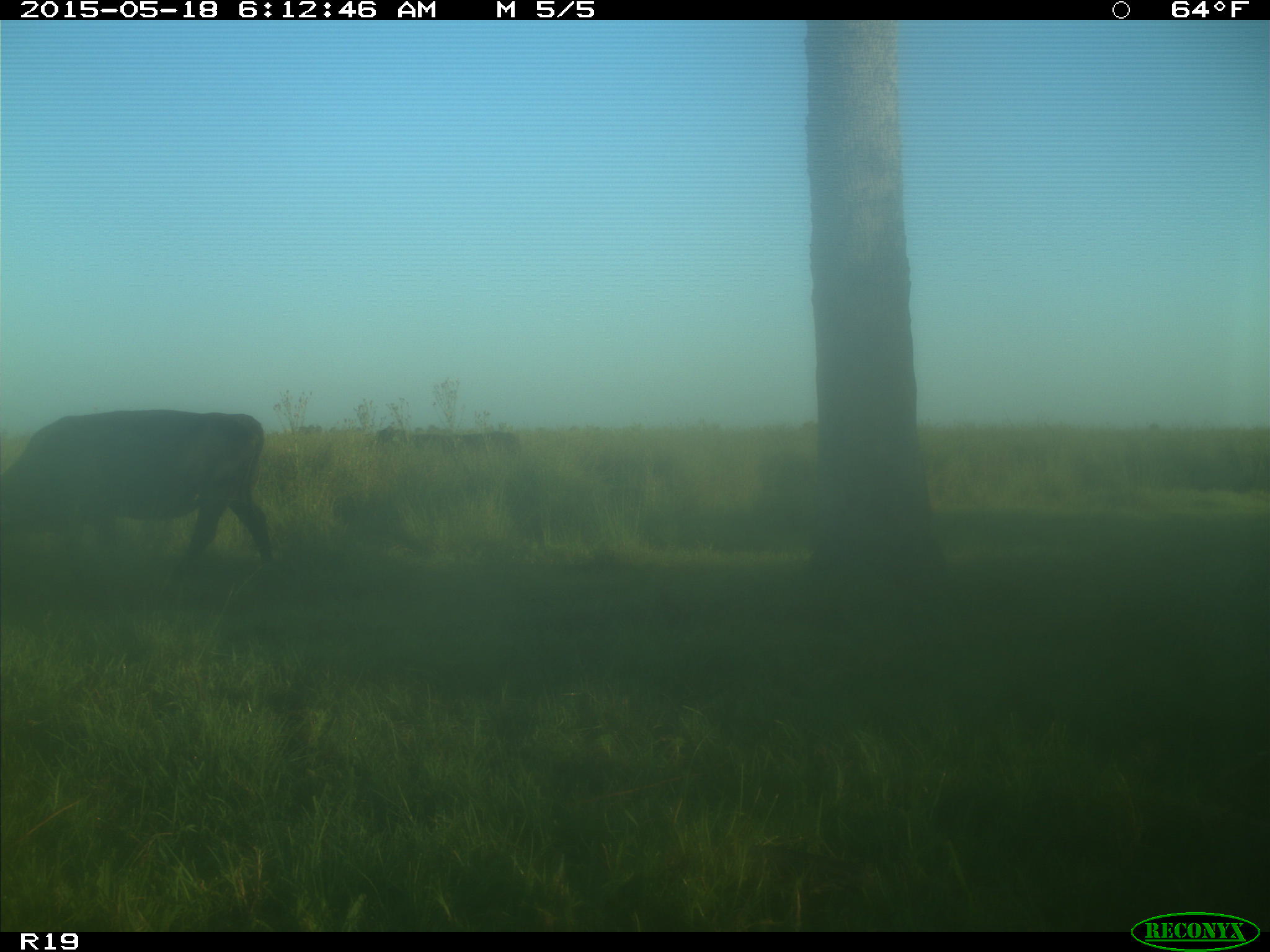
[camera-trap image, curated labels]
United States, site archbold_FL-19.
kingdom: Animalia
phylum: Chordata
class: Mammalia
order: Artiodactyla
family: Bovidae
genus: Bos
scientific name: Bos taurus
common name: domestic cow